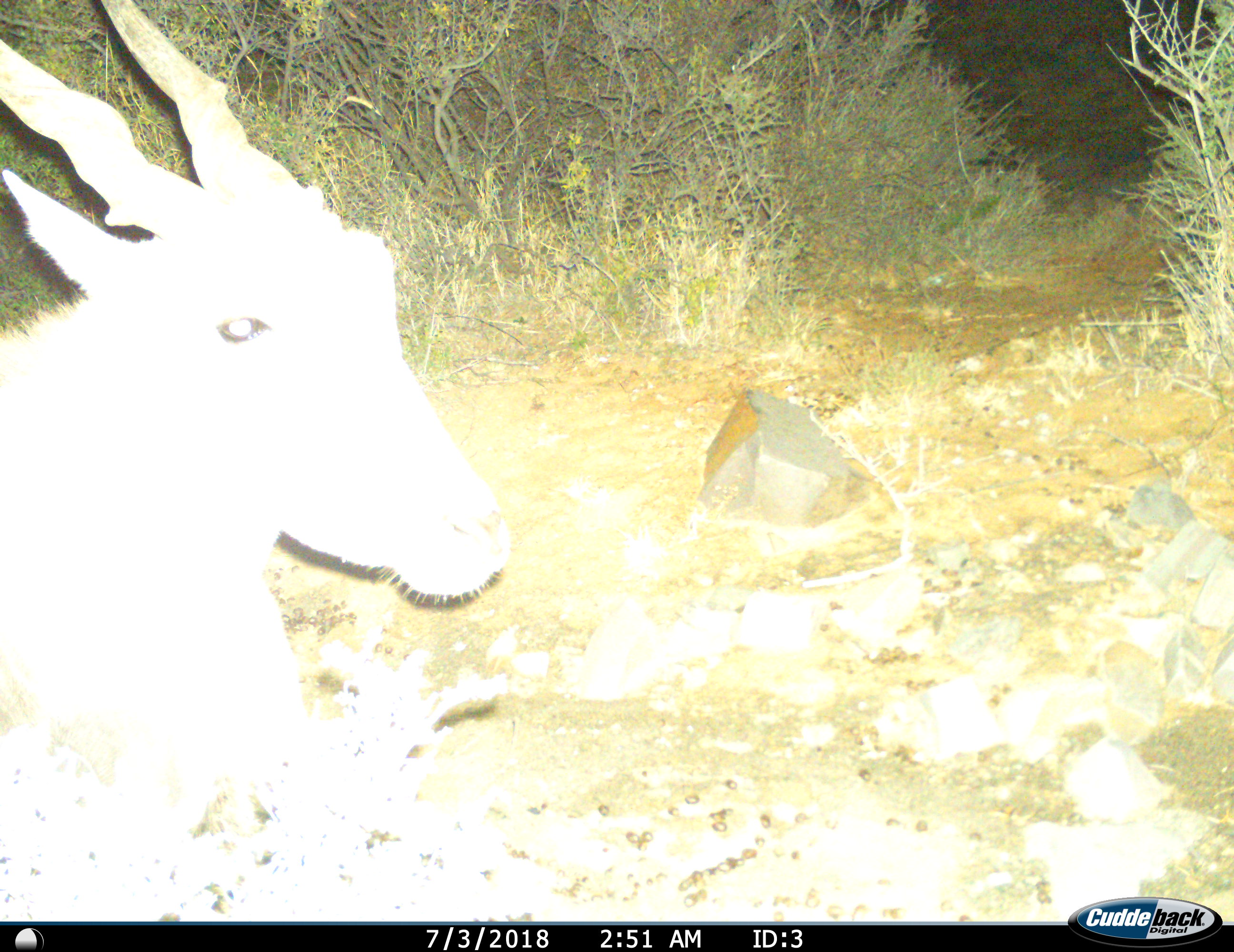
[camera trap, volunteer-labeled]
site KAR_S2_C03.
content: unidentified animal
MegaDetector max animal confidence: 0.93